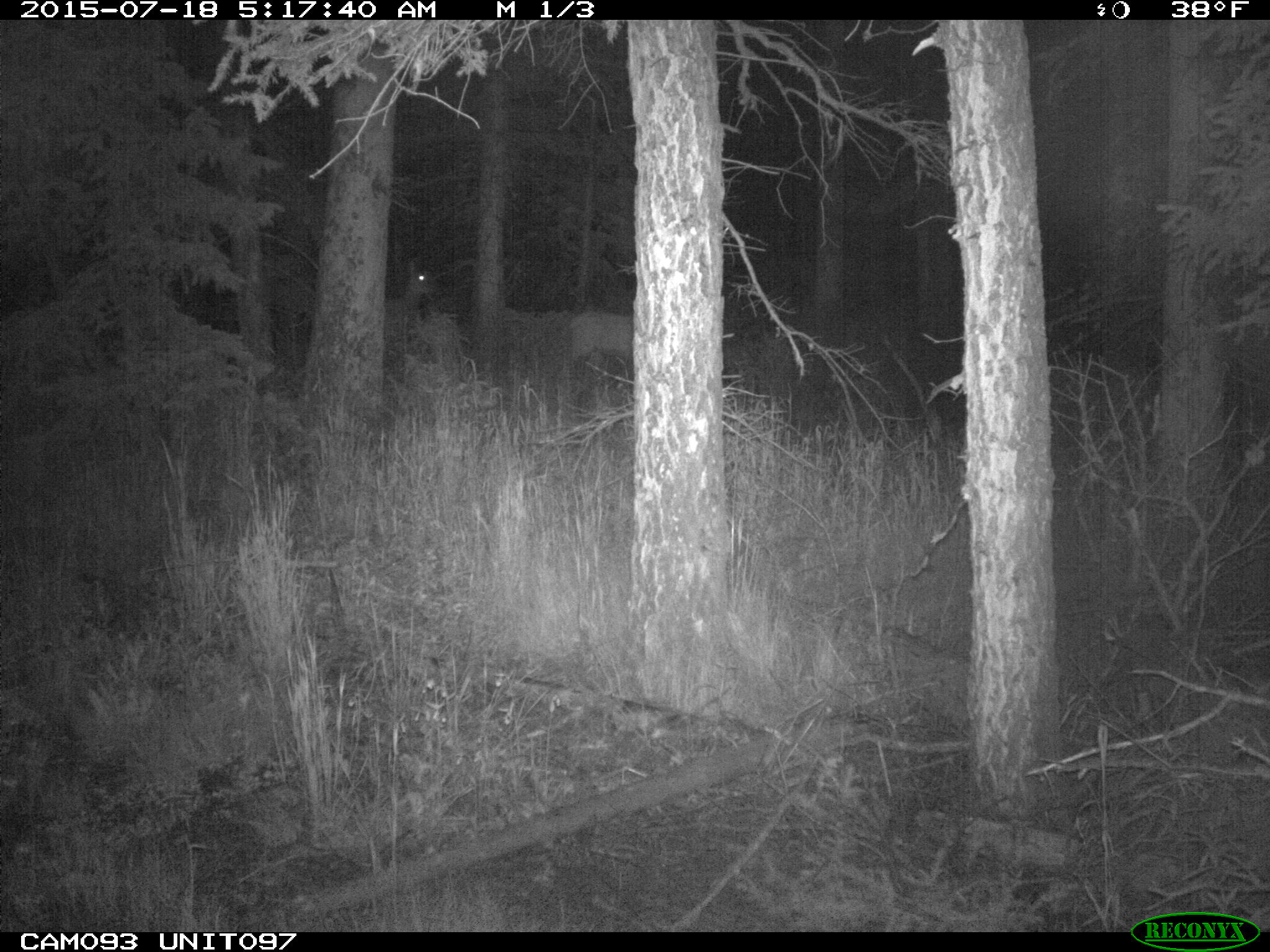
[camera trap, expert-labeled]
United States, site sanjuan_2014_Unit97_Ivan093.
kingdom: Animalia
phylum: Chordata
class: Mammalia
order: Artiodactyla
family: Cervidae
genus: Cervus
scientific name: Cervus elaphus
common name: red deer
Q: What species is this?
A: Cervus elaphus (red deer).